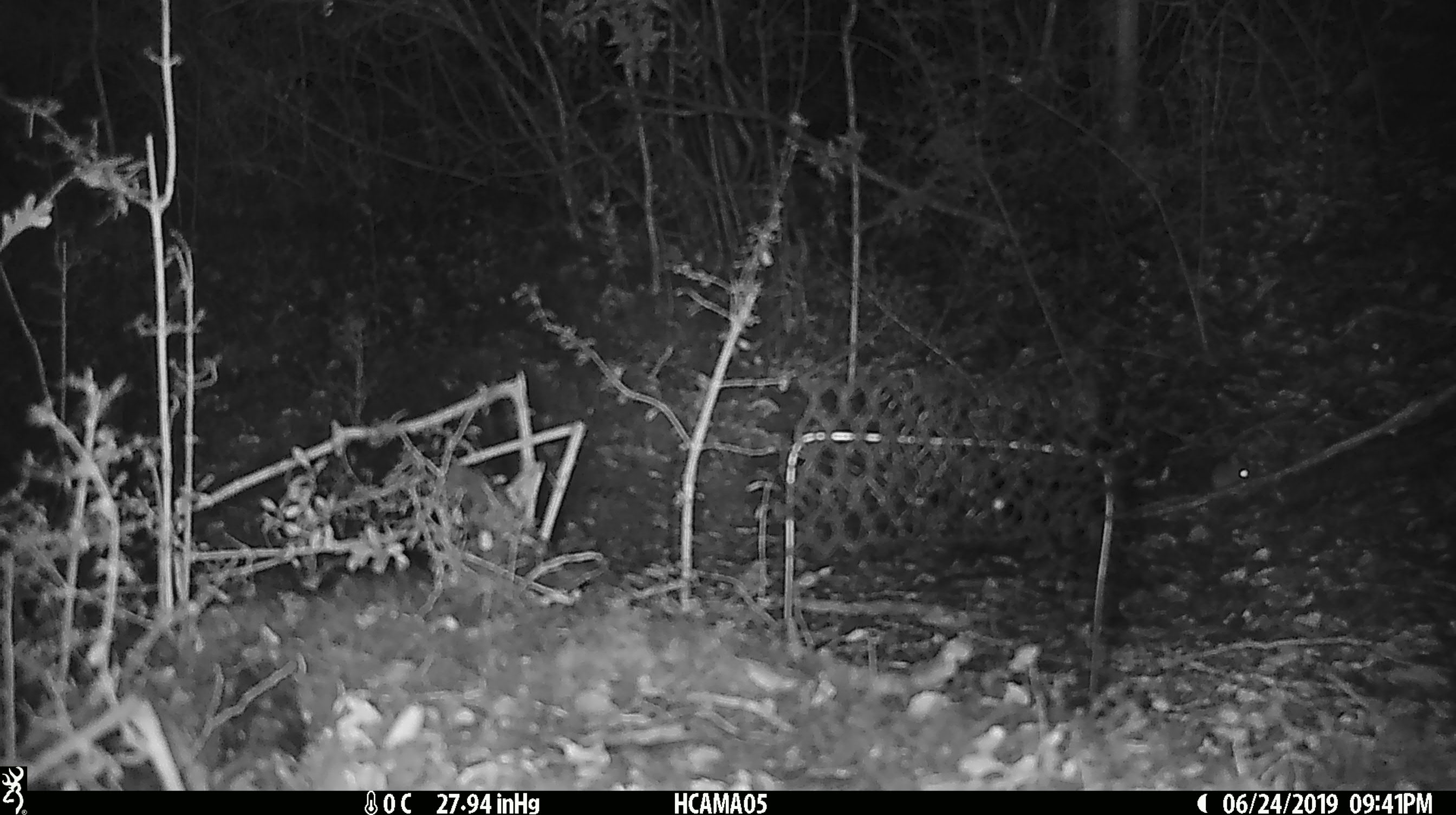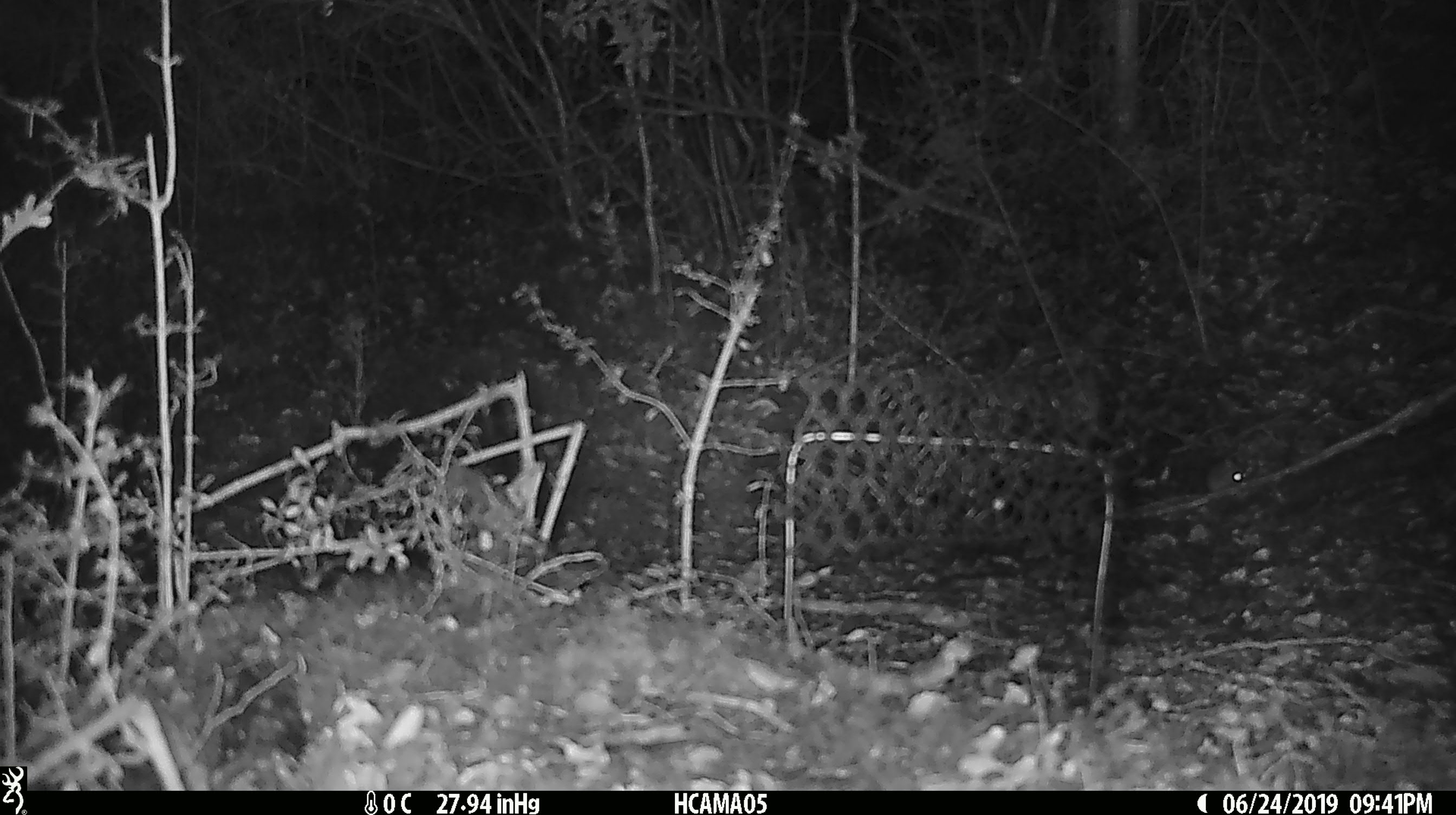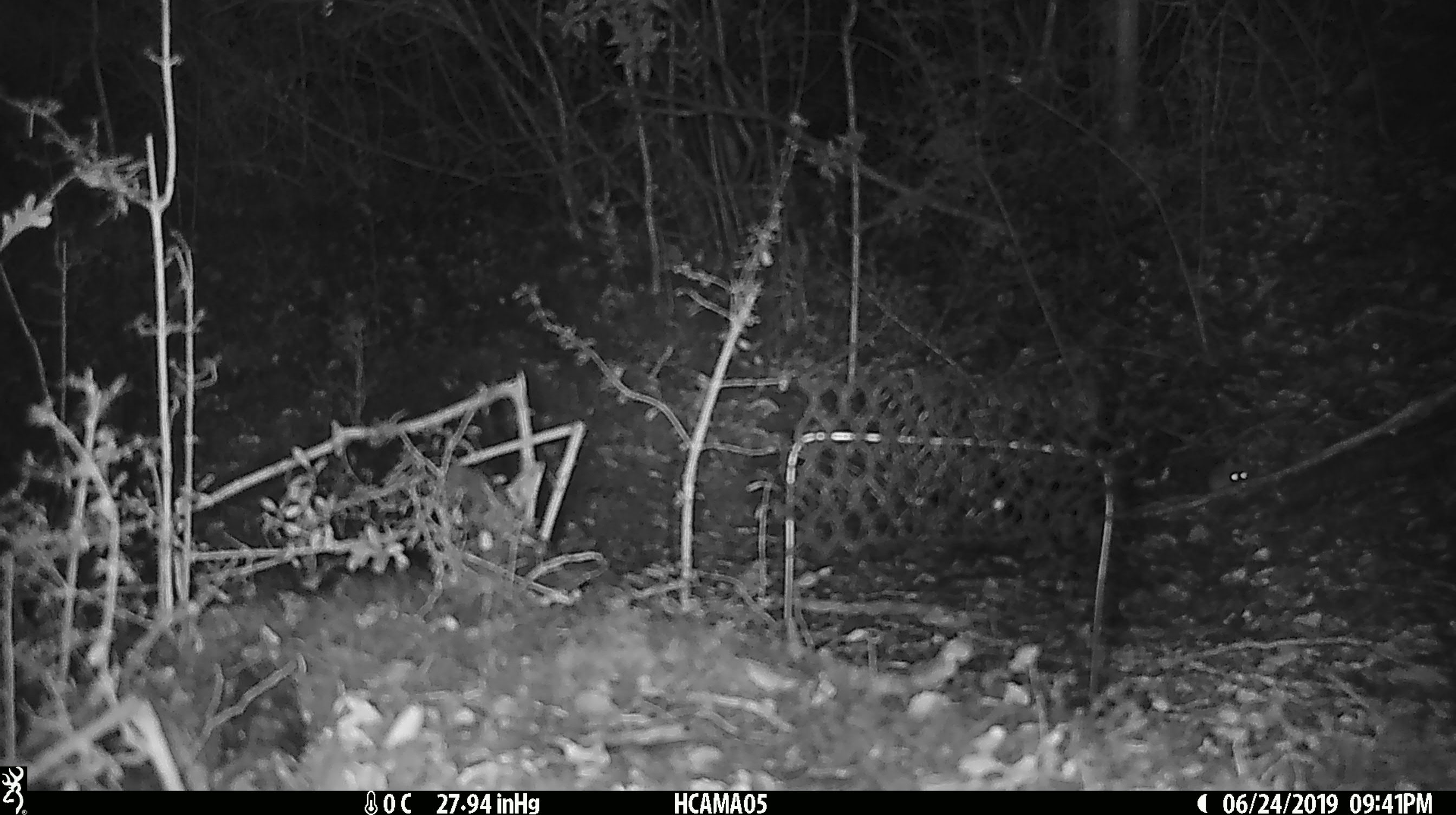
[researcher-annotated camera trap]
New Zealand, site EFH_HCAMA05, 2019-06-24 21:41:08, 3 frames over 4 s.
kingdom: Animalia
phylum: Chordata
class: Mammalia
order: Rodentia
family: Muridae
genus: Mus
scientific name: Mus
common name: mouse